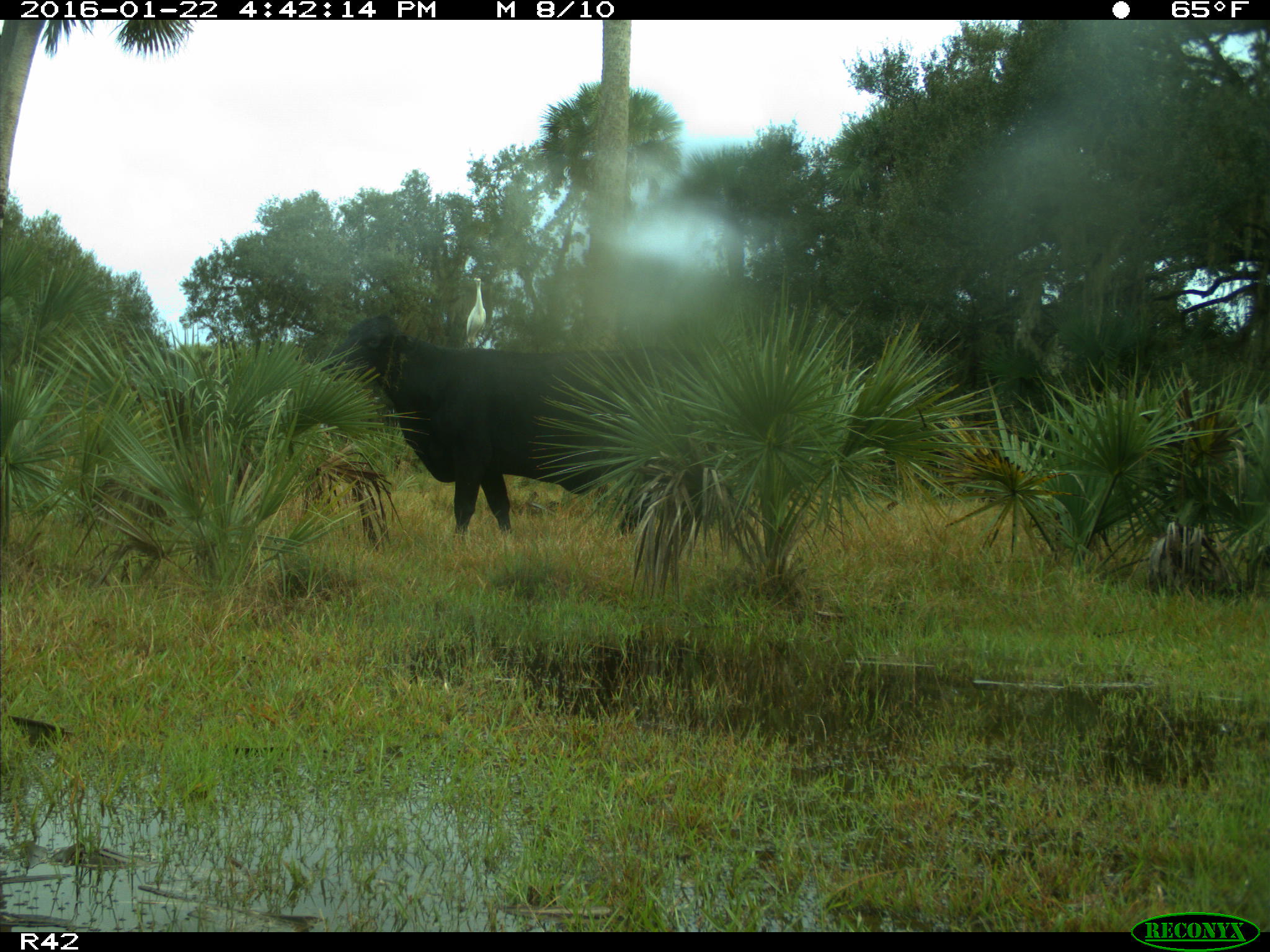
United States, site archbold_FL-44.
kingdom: Animalia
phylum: Chordata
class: Mammalia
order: Artiodactyla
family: Bovidae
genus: Bos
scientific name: Bos taurus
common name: domestic cow